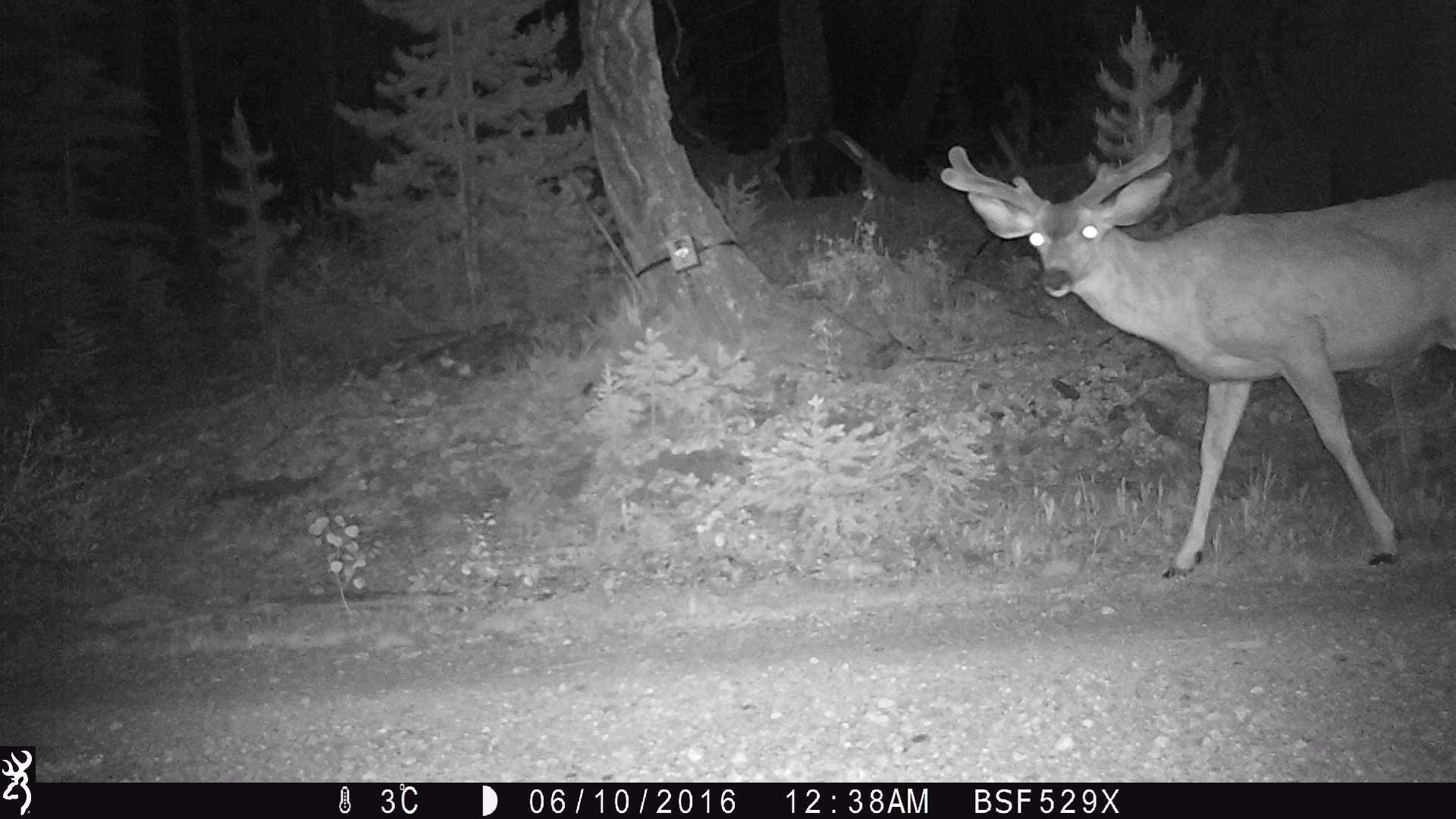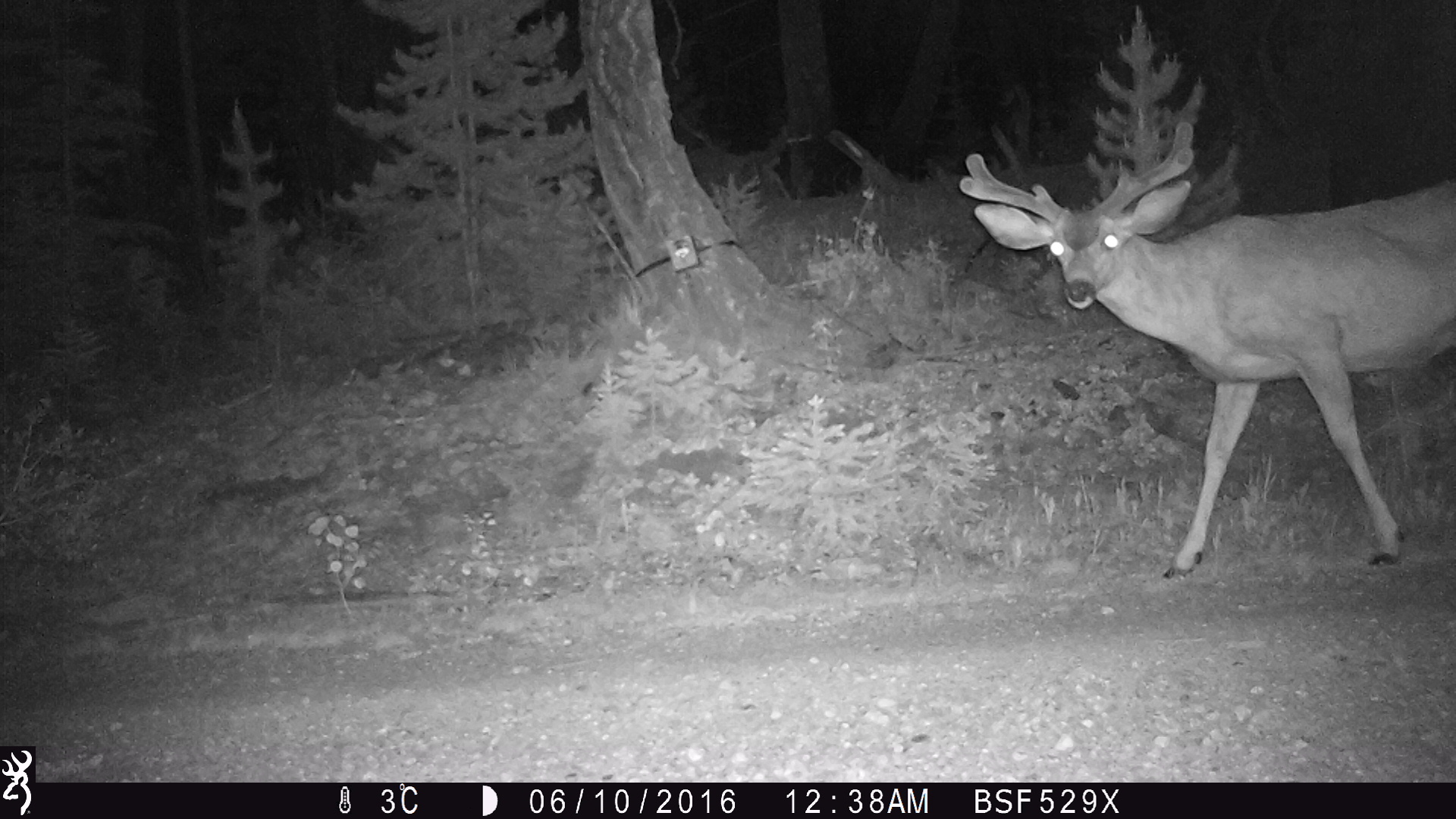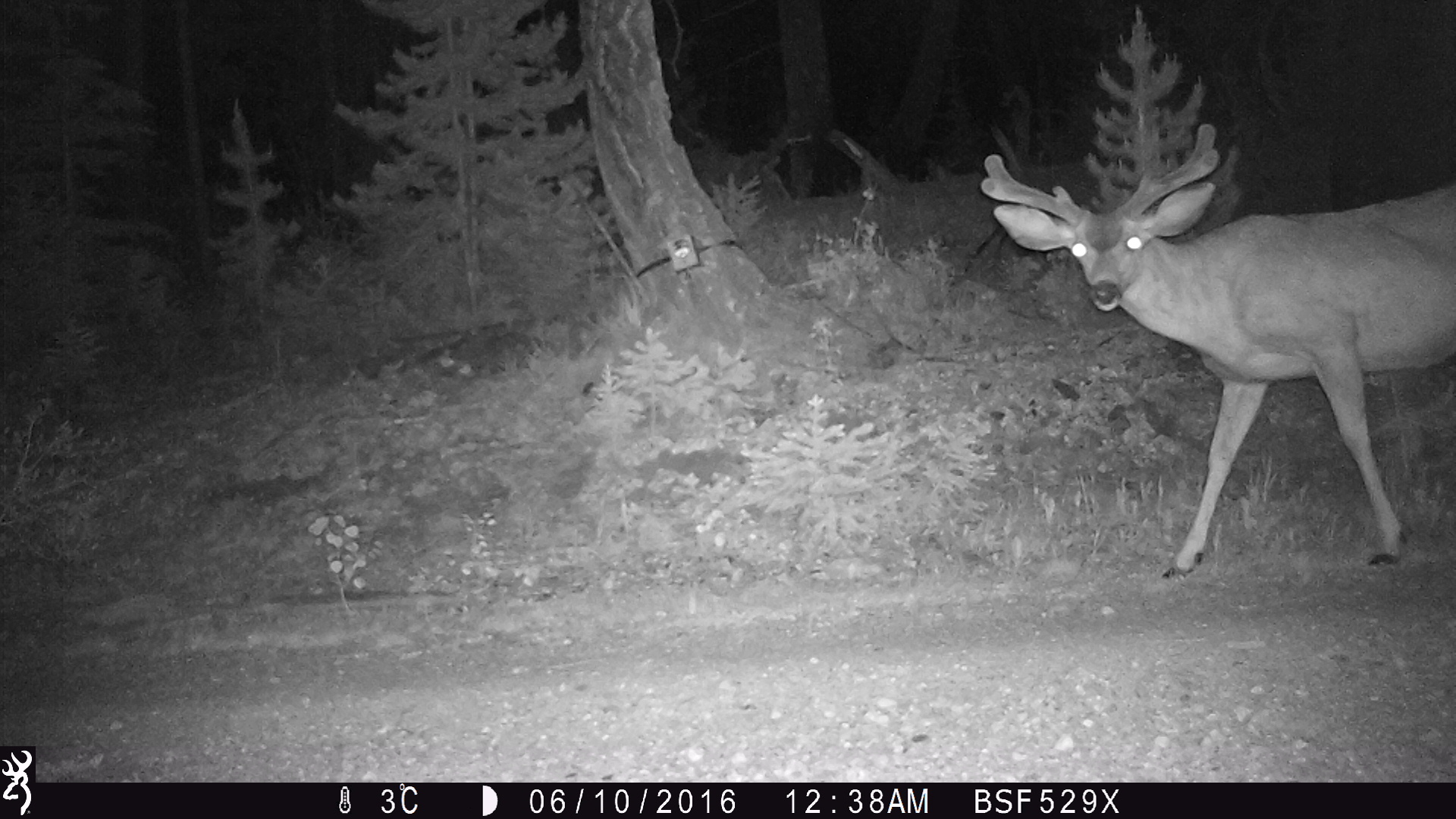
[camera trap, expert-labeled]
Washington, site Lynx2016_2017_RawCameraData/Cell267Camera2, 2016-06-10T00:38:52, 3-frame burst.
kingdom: Animalia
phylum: Chordata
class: Mammalia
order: Artiodactyla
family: Cervidae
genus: Odocoileus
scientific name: Odocoileus hemionus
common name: mule deer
Odocoileus hemionus (mule deer). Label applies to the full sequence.